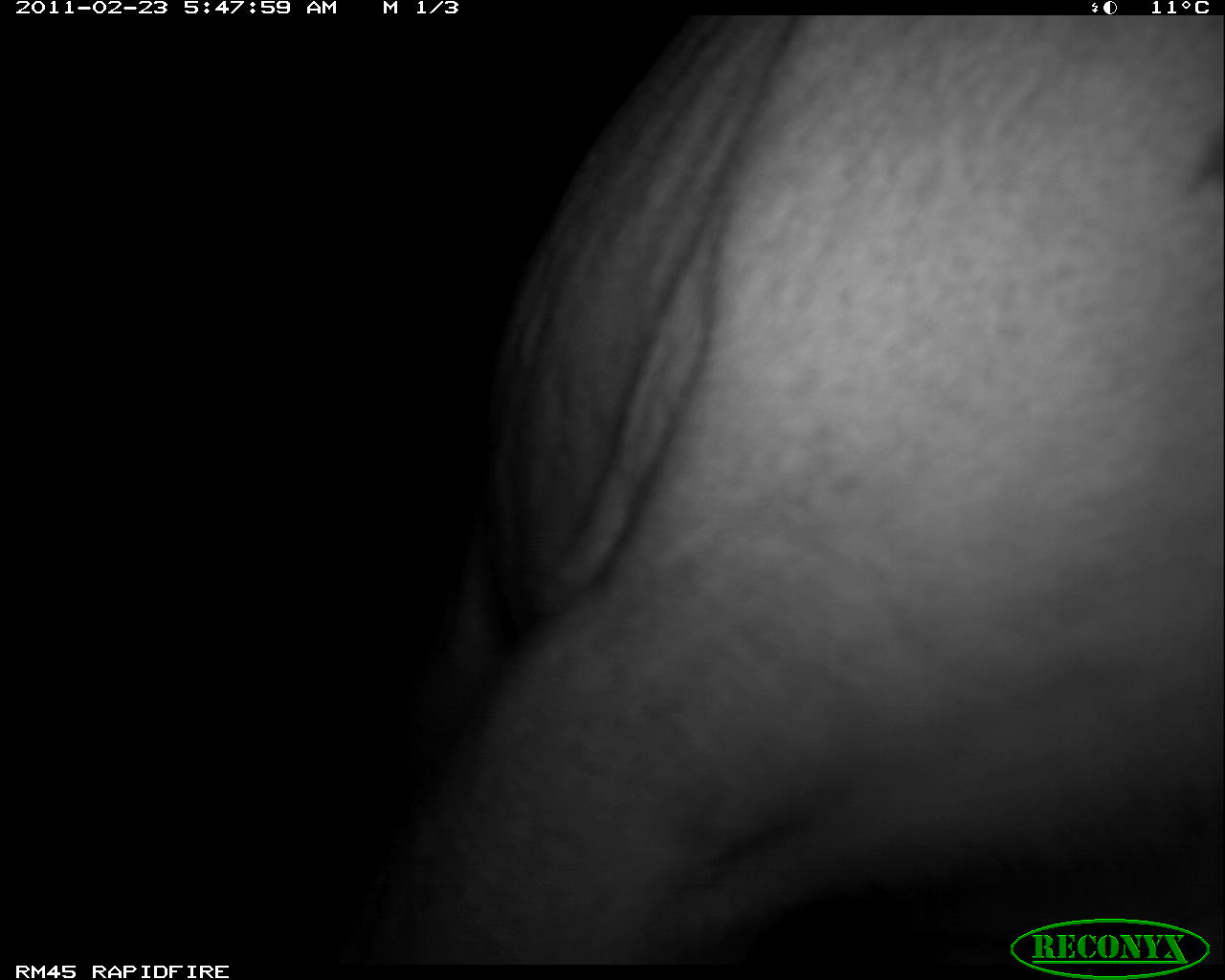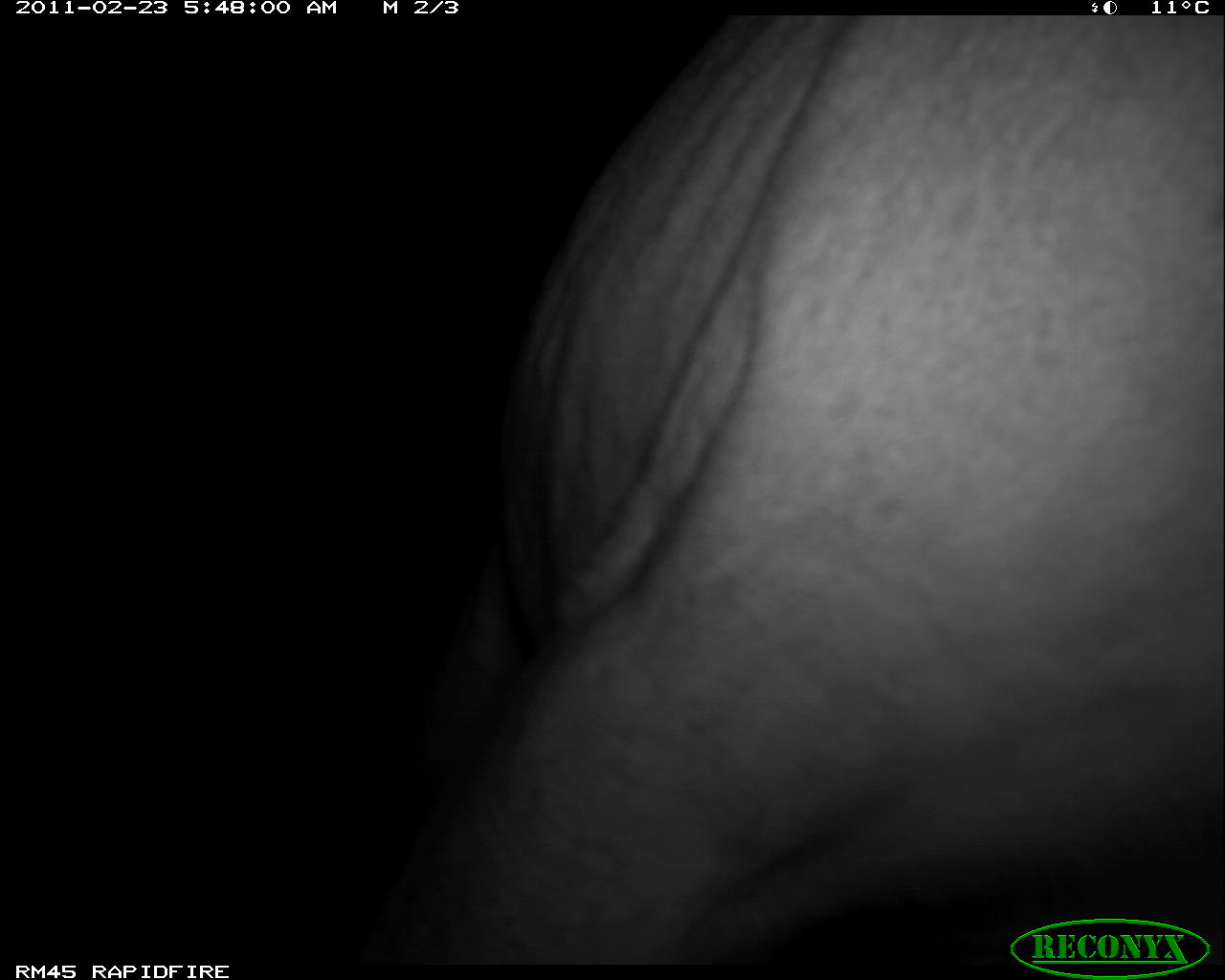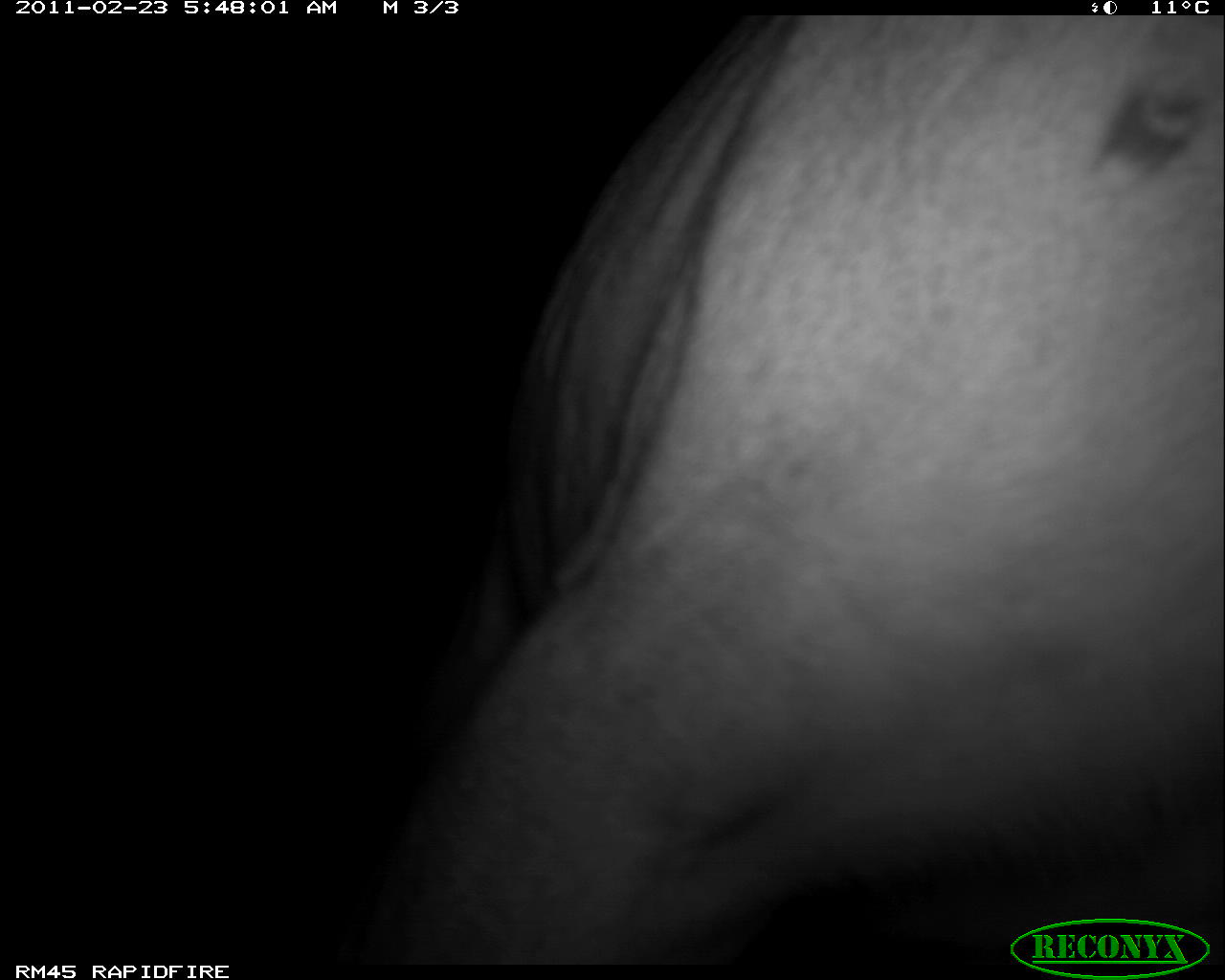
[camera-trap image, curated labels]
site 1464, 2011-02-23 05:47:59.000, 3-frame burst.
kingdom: Animalia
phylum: Chordata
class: Mammalia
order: Carnivora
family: Felidae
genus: Panthera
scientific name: Panthera leo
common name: lion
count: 1